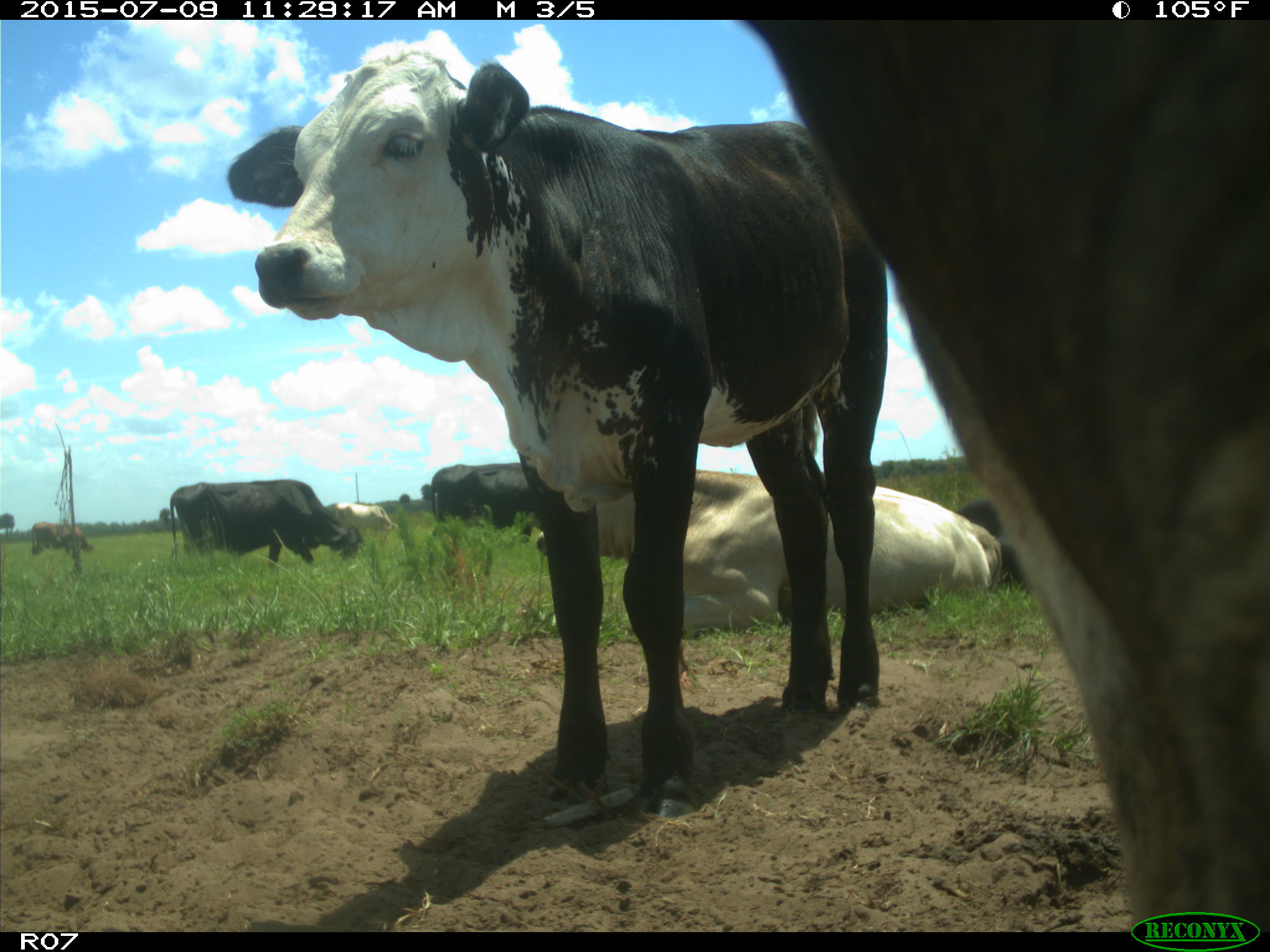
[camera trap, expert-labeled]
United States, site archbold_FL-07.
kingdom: Animalia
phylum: Chordata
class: Mammalia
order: Artiodactyla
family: Bovidae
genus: Bos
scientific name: Bos taurus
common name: domestic cow